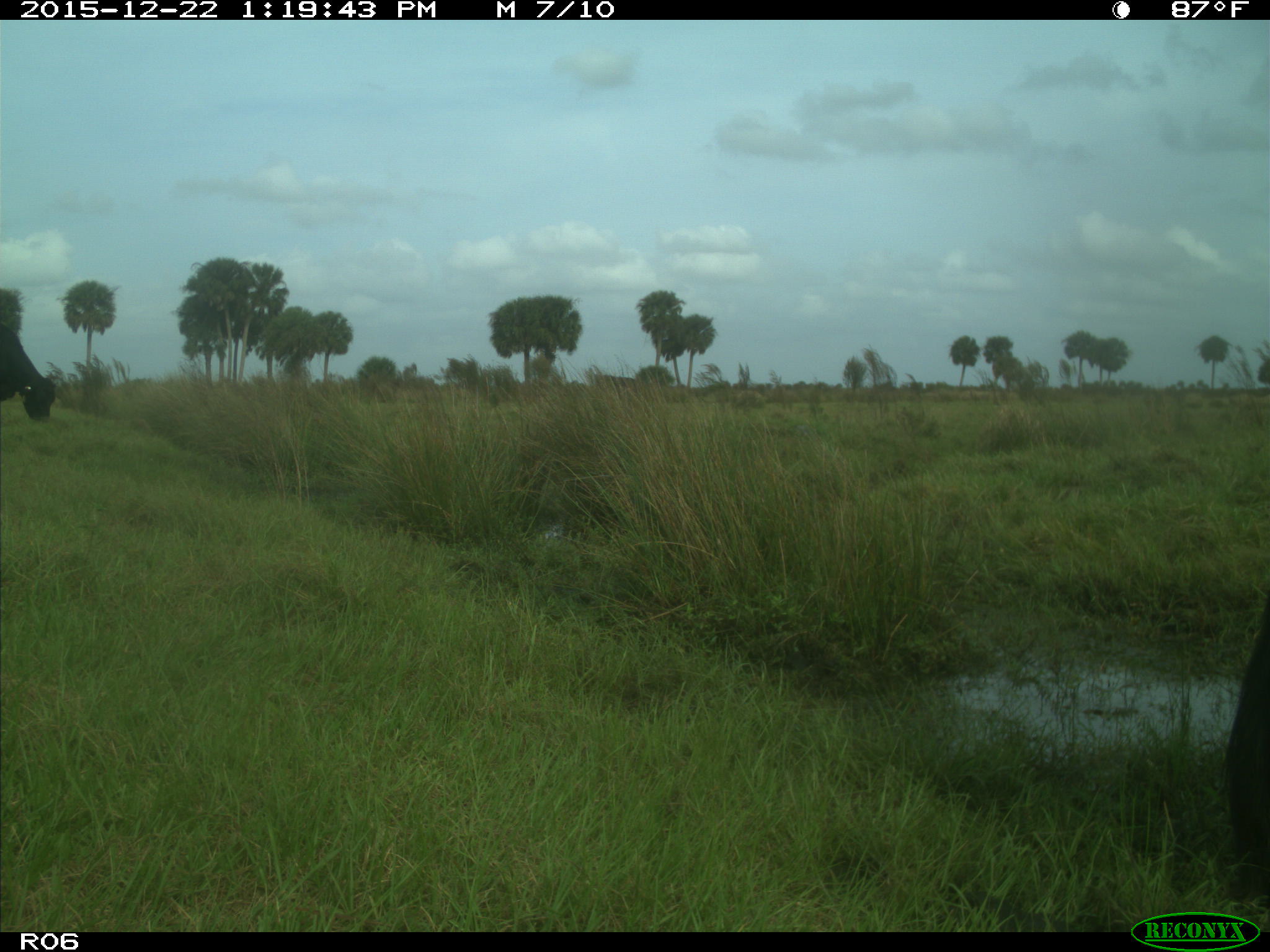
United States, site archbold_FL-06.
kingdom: Animalia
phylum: Chordata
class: Mammalia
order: Artiodactyla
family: Bovidae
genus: Bos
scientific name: Bos taurus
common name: domestic cow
Bos taurus (domestic cow).